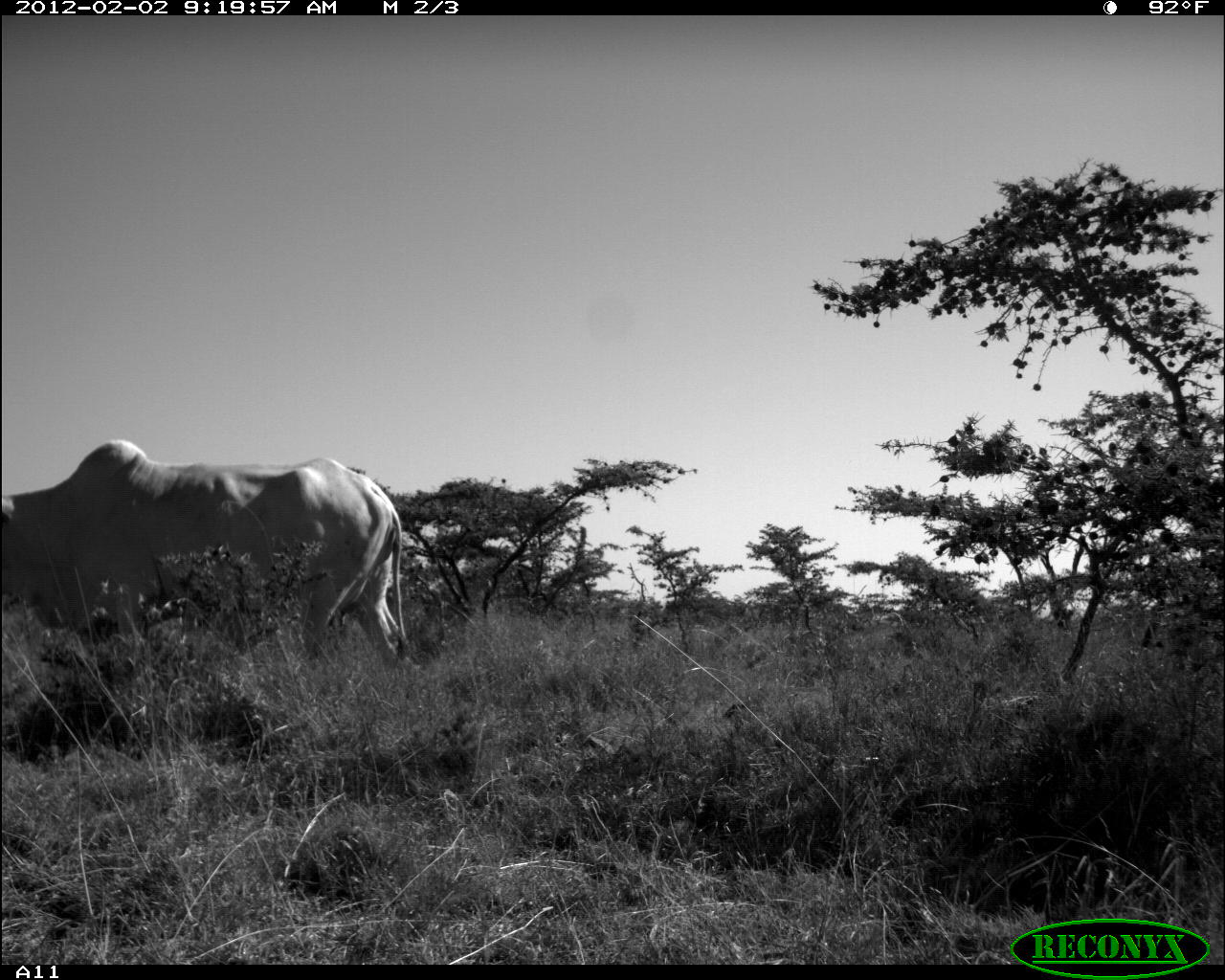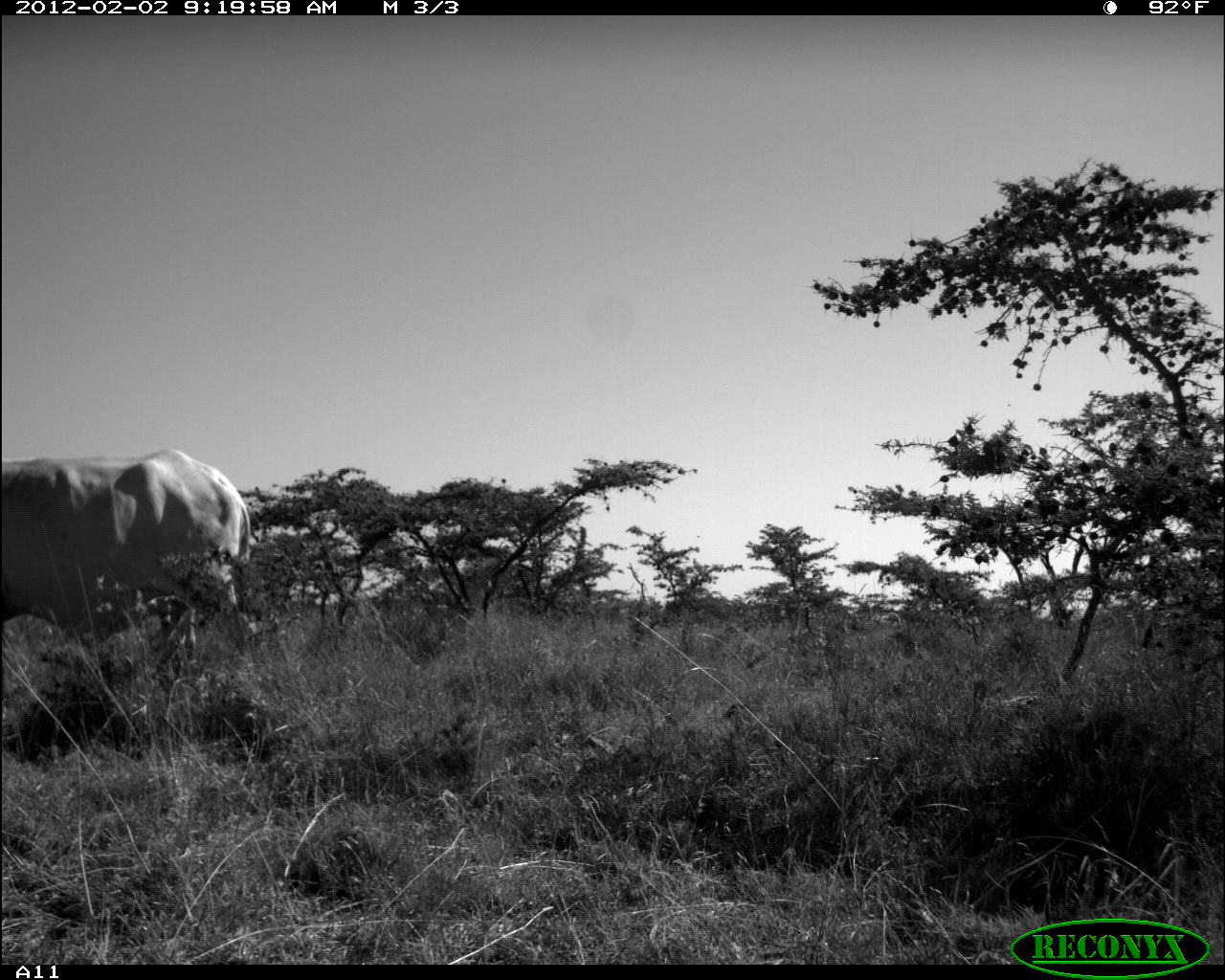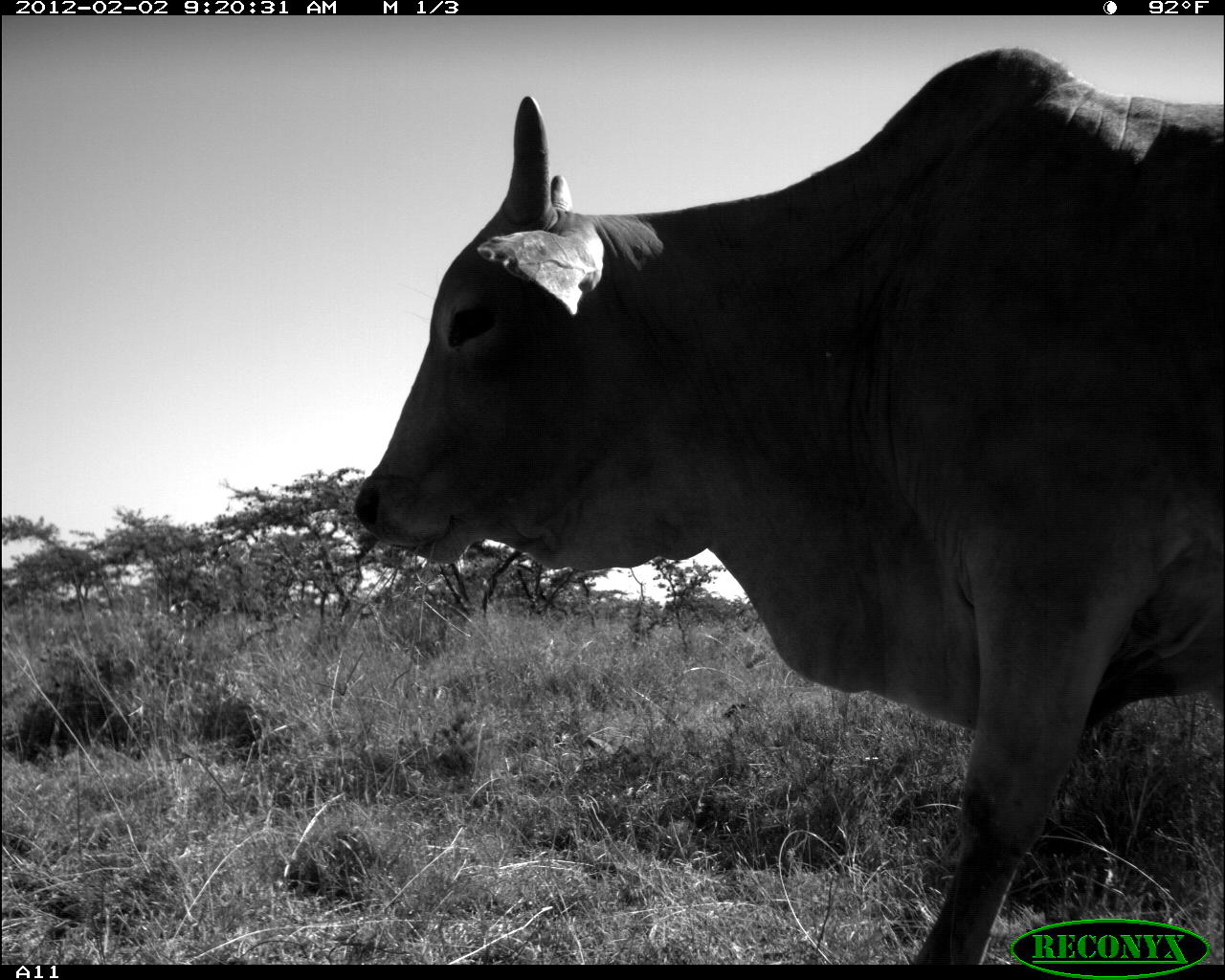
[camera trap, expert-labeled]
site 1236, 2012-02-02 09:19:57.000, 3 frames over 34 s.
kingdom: Animalia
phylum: Chordata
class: Mammalia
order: Artiodactyla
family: Bovidae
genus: Bos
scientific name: Bos taurus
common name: domestic cattle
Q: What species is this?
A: Bos taurus (domestic cattle).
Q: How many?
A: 1.